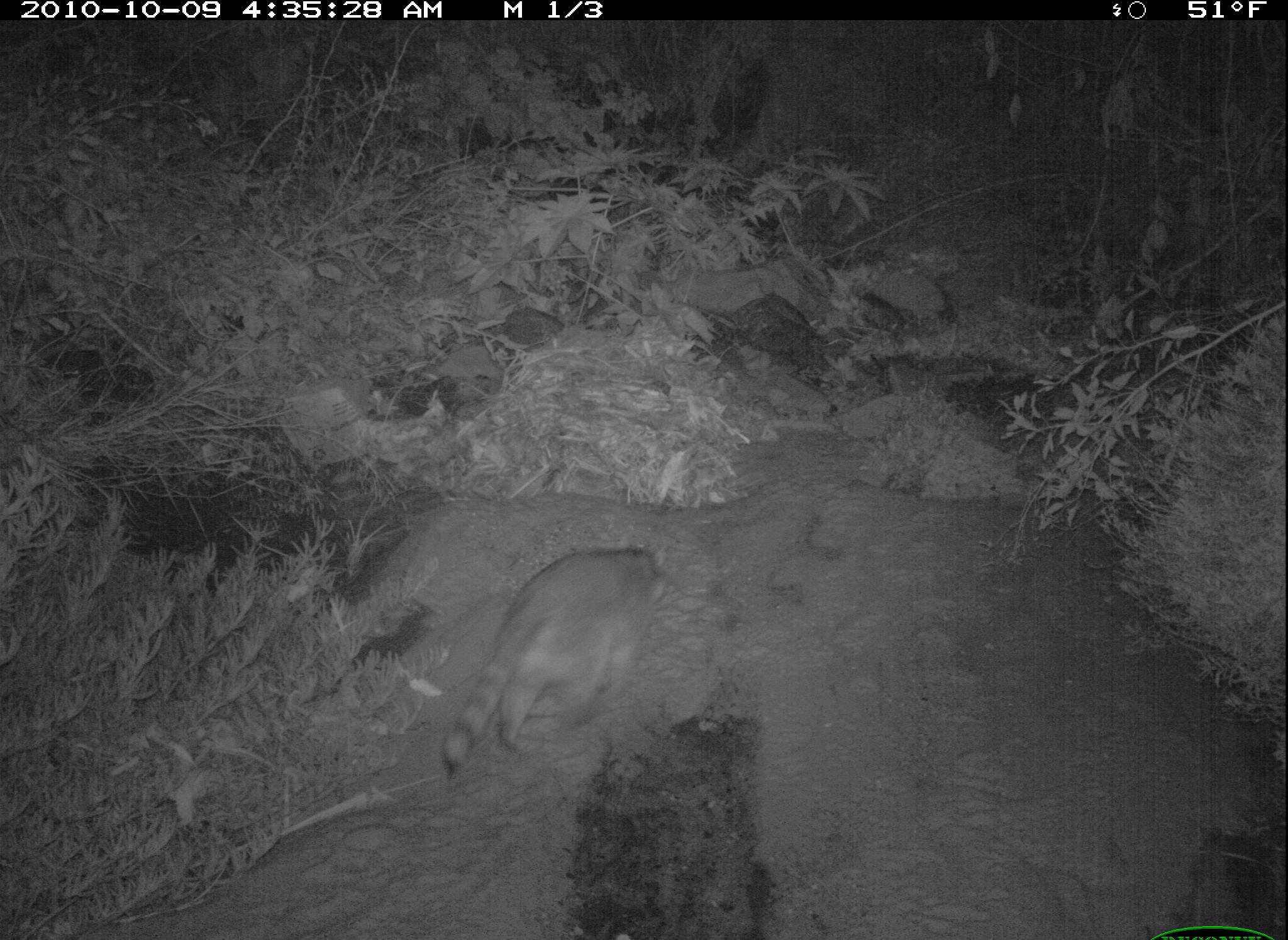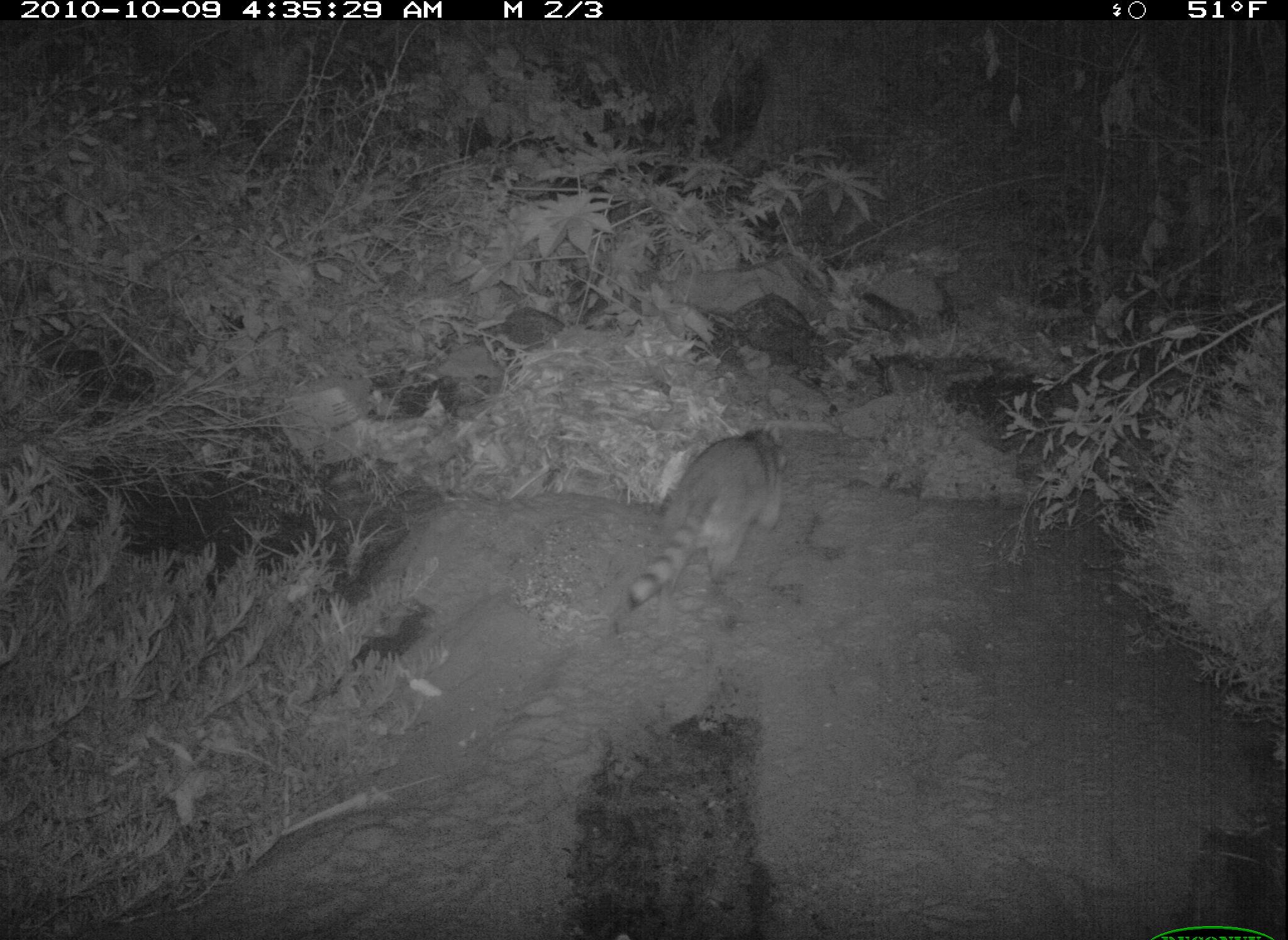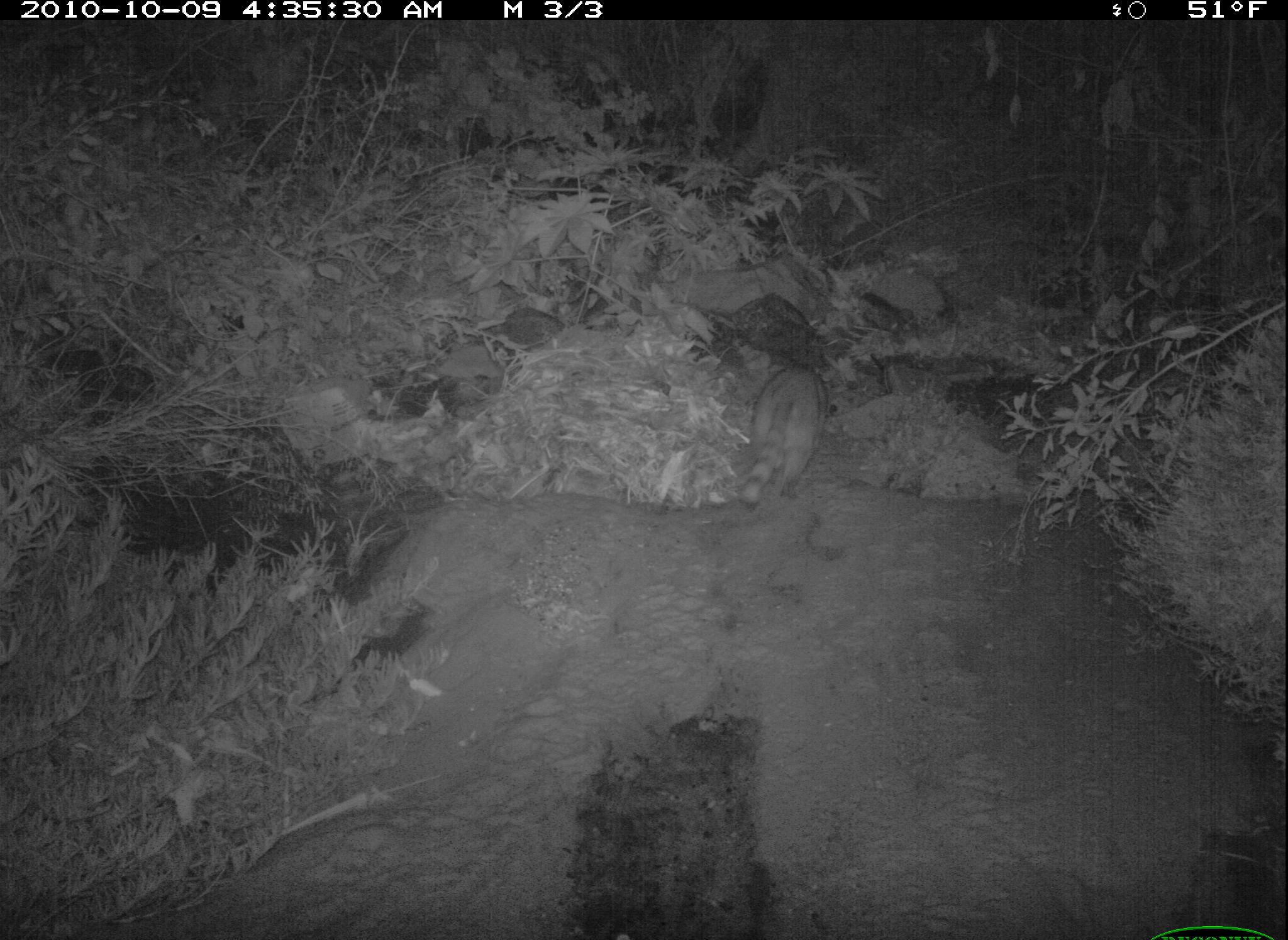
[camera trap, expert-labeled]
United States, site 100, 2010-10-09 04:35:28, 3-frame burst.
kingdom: Animalia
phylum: Chordata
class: Mammalia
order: Didelphimorphia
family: Didelphidae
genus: Didelphis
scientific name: Didelphis virginiana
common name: virginia opossum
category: opossum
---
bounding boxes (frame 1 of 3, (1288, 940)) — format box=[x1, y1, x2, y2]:
opossum: box=[438, 536, 692, 772]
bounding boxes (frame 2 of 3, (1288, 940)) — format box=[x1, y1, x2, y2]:
opossum: box=[607, 419, 802, 622]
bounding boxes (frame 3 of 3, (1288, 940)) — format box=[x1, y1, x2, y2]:
opossum: box=[731, 348, 844, 509]